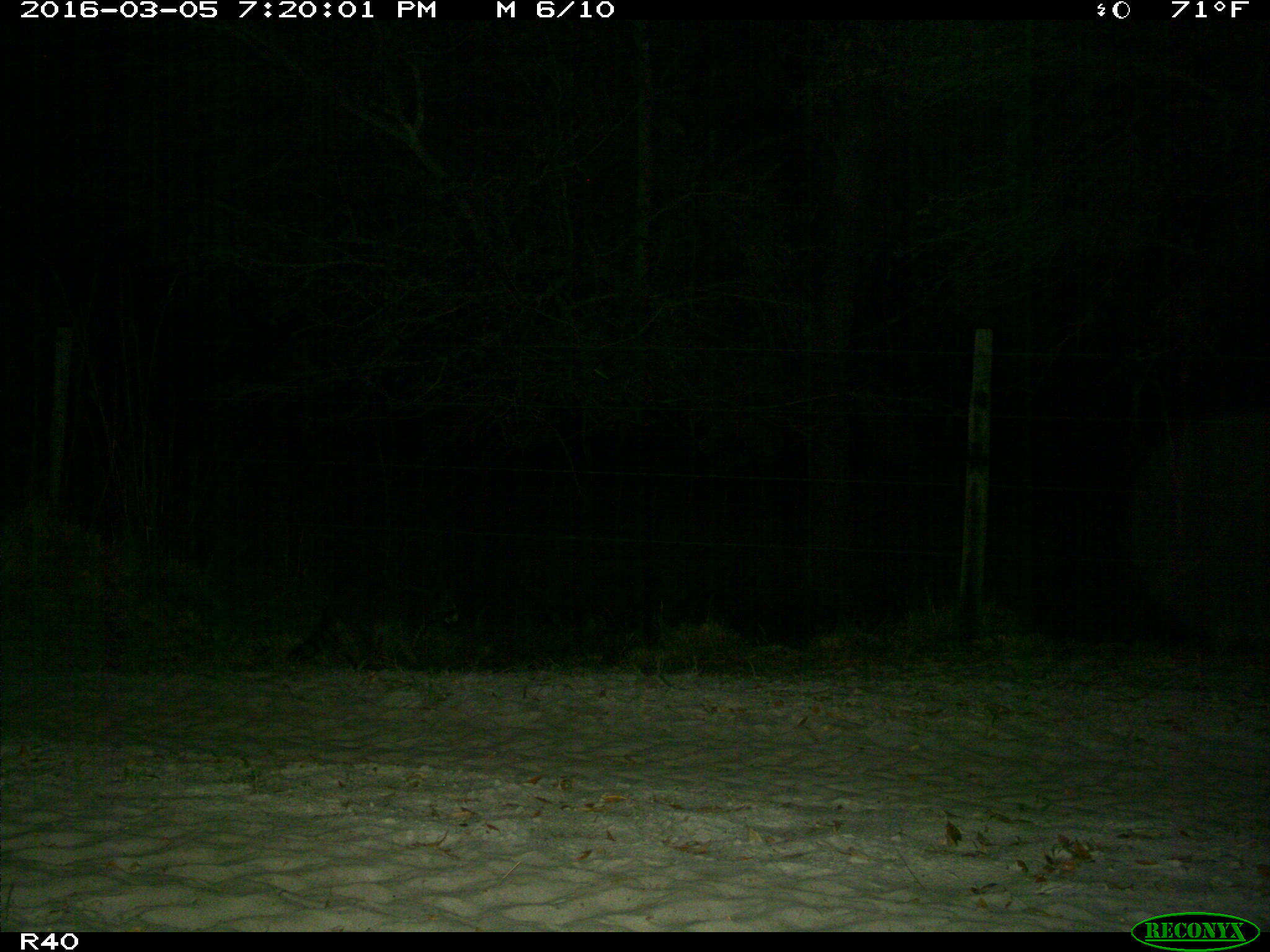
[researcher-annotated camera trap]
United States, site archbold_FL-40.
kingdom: Animalia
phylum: Chordata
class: Mammalia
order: Carnivora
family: Procyonidae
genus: Procyon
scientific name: Procyon lotor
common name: common raccoon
Procyon lotor (common raccoon).